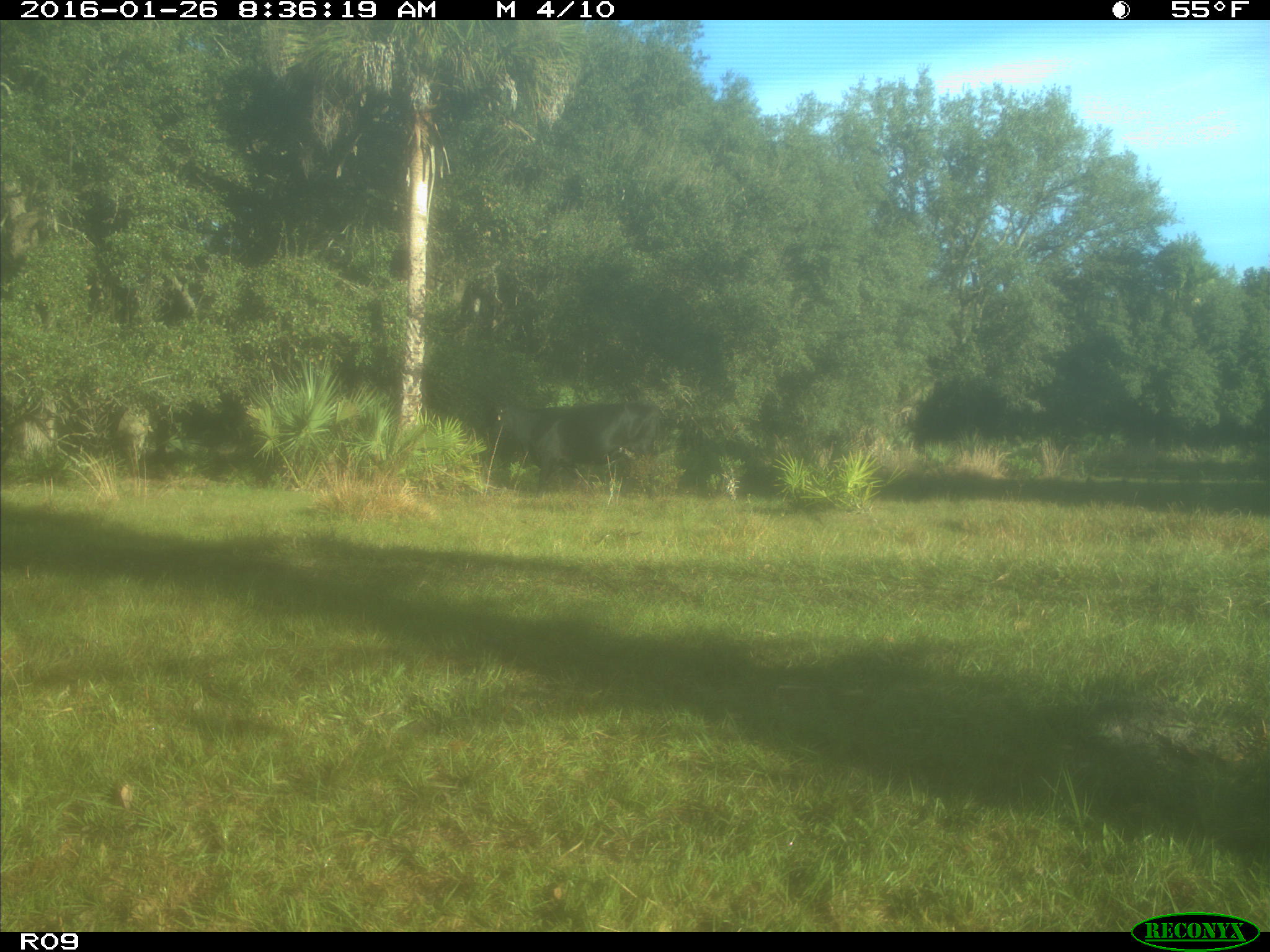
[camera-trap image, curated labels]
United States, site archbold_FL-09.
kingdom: Animalia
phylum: Chordata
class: Mammalia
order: Artiodactyla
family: Bovidae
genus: Bos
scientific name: Bos taurus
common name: domestic cow